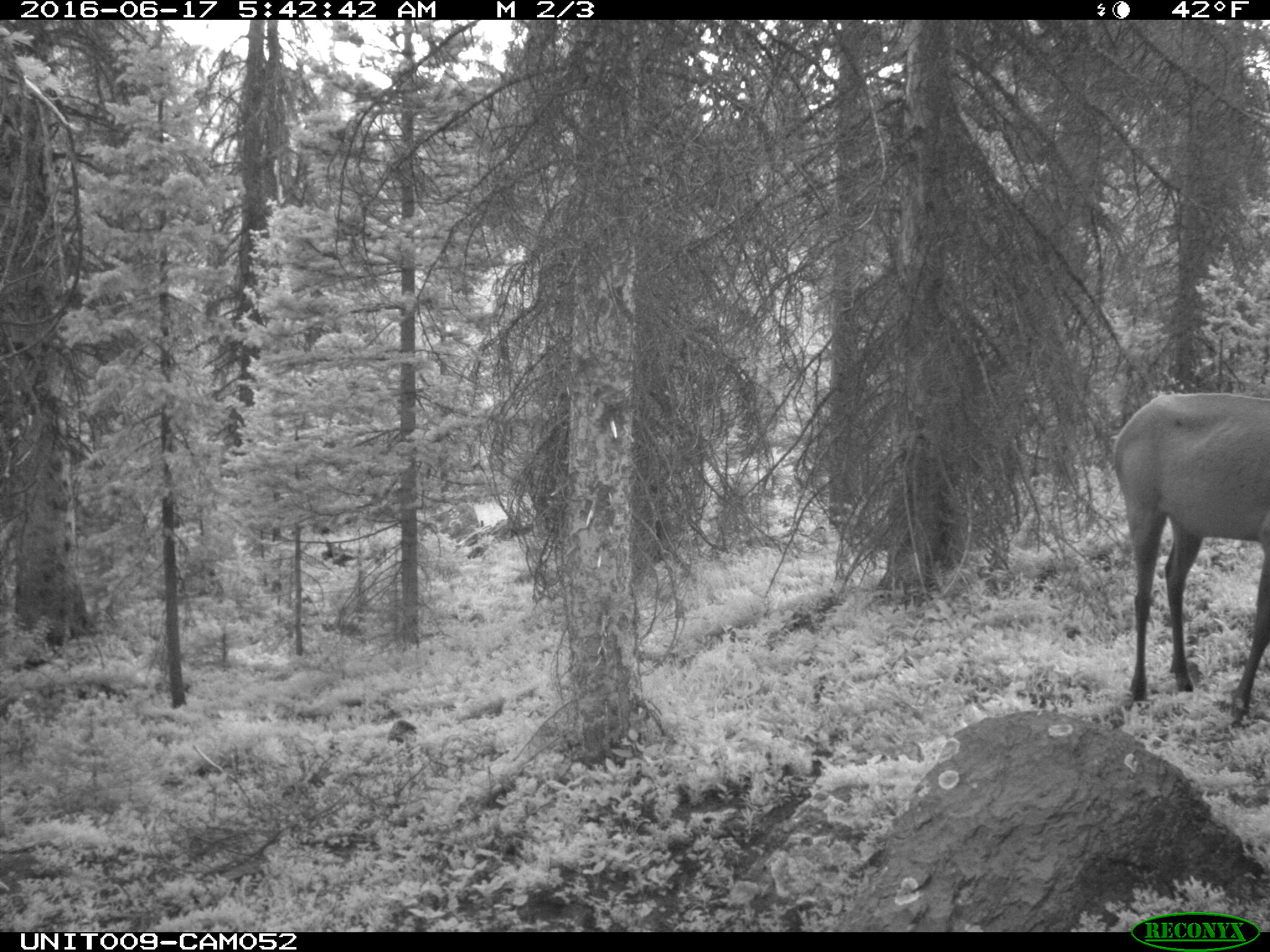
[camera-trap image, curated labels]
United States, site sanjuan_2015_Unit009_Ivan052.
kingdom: Animalia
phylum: Chordata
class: Mammalia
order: Artiodactyla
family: Cervidae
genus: Cervus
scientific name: Cervus elaphus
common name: red deer